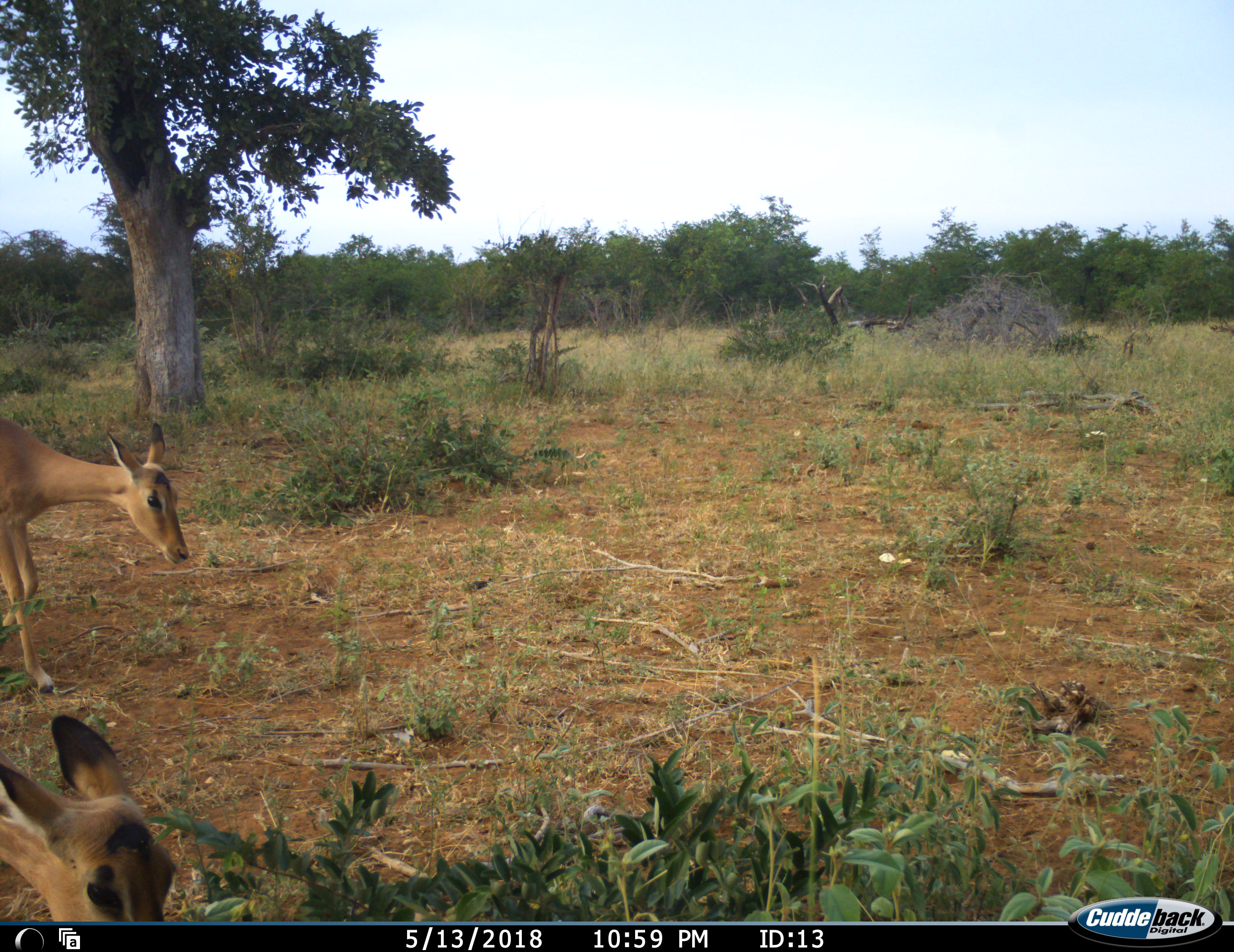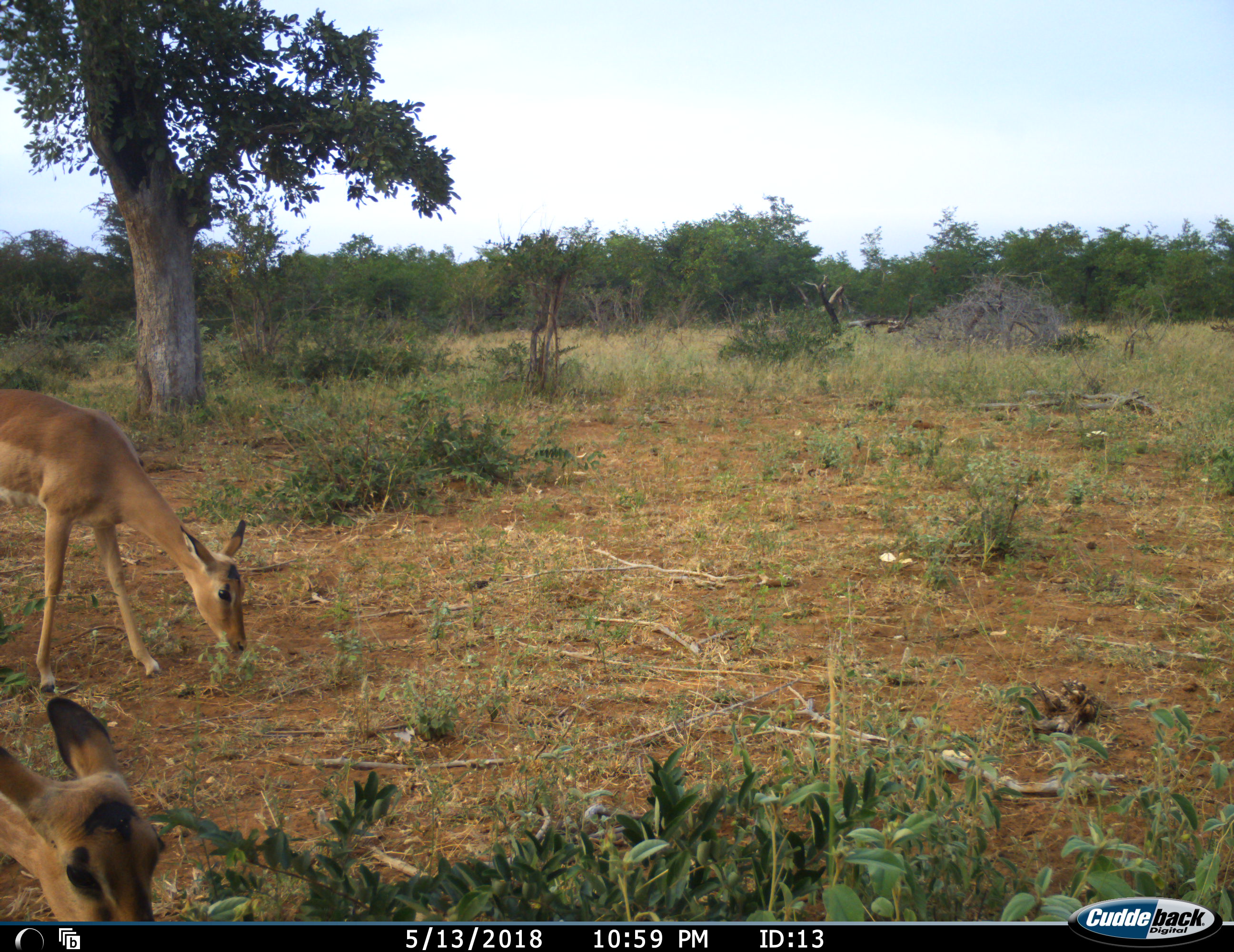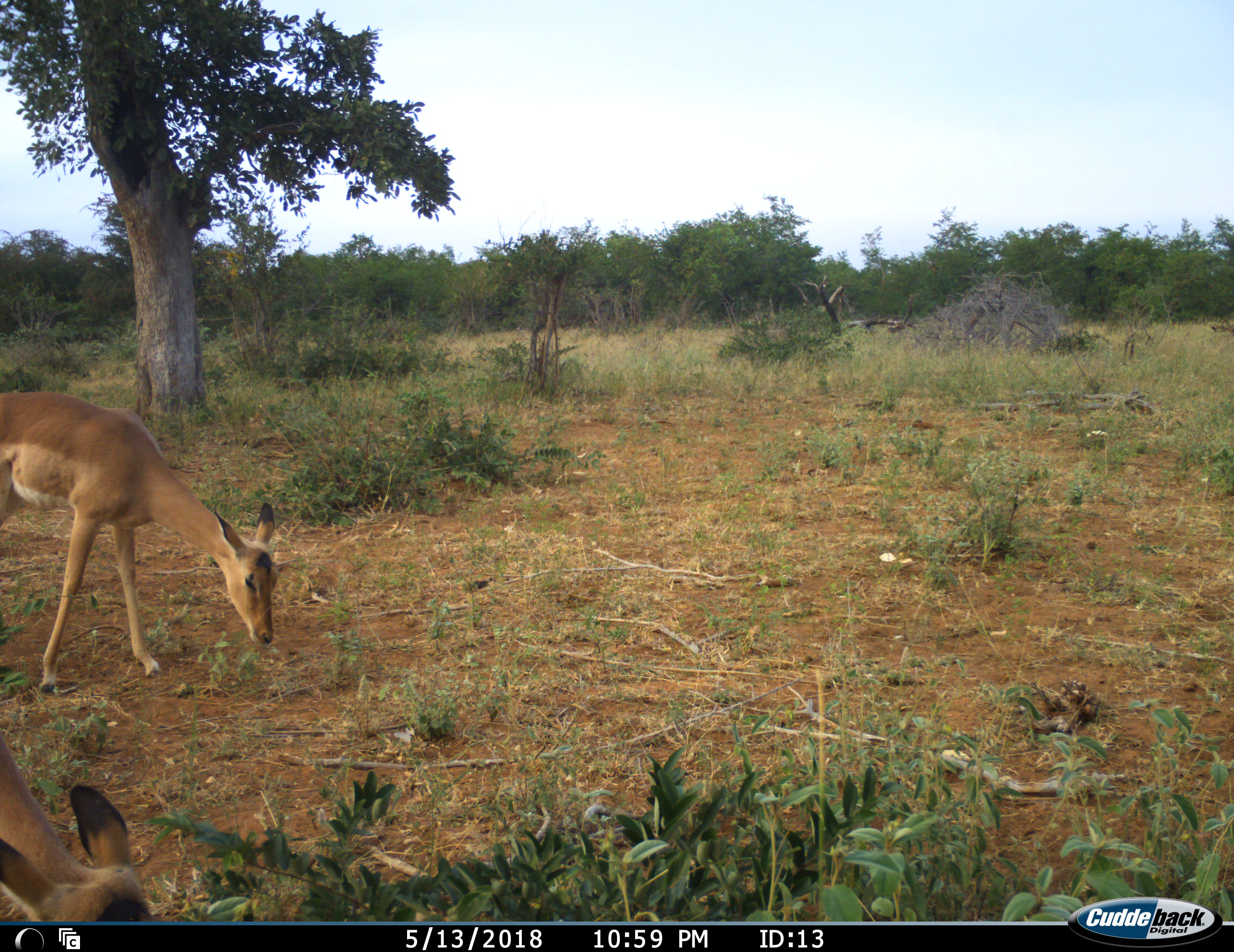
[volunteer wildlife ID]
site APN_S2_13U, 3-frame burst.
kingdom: Animalia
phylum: Chordata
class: Mammalia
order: Artiodactyla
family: Bovidae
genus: Aepyceros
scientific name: Aepyceros melampus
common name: impala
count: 2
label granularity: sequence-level